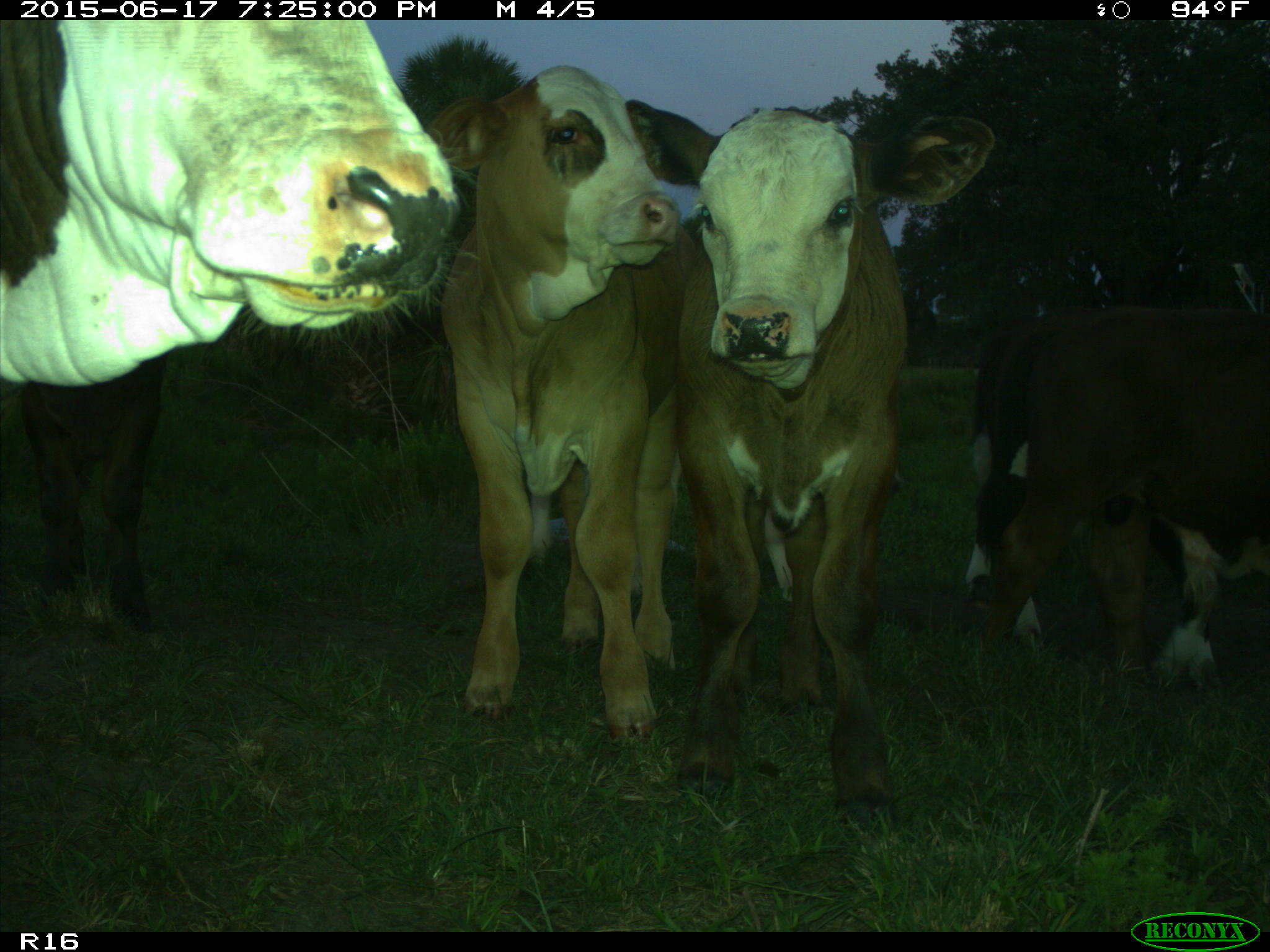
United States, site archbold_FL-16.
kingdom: Animalia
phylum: Chordata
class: Mammalia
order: Artiodactyla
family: Bovidae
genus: Bos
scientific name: Bos taurus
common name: domestic cow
Bos taurus (domestic cow).